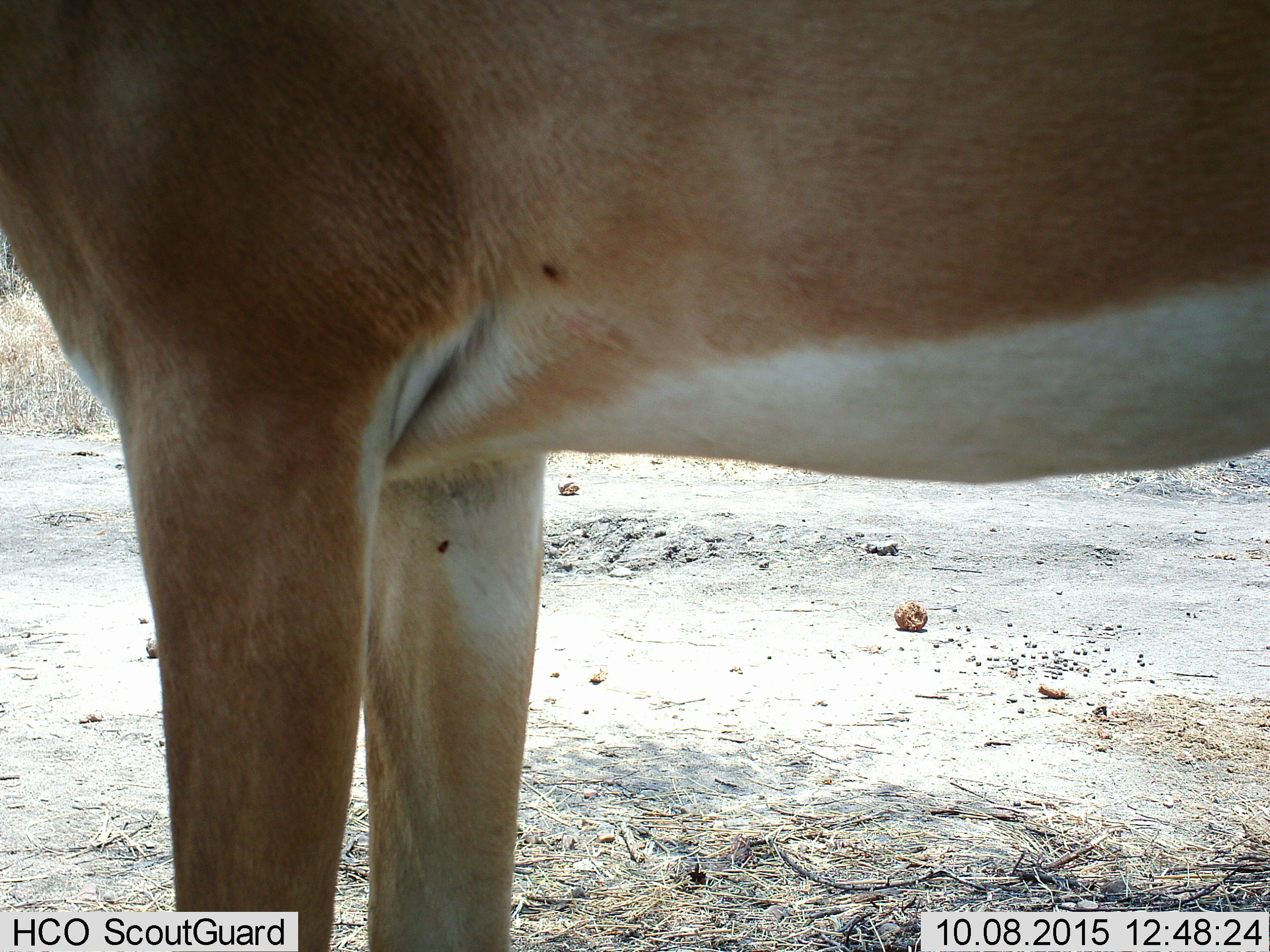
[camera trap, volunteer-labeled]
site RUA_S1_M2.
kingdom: Animalia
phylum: Chordata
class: Mammalia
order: Artiodactyla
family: Bovidae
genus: Aepyceros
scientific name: Aepyceros melampus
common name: impala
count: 1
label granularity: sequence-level